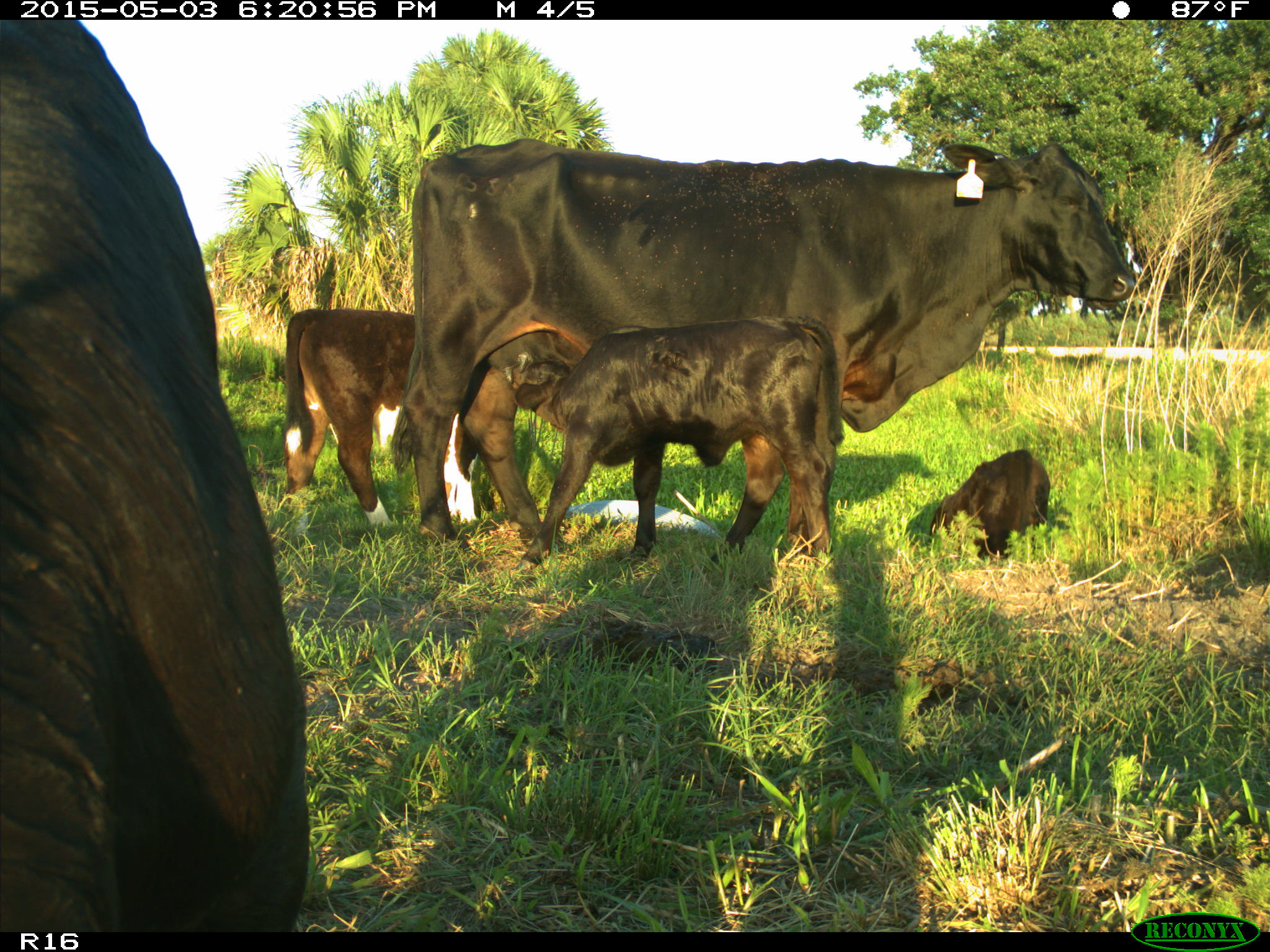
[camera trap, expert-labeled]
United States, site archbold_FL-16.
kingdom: Animalia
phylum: Chordata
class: Mammalia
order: Artiodactyla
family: Bovidae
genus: Bos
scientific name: Bos taurus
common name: domestic cow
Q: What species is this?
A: Bos taurus (domestic cow).